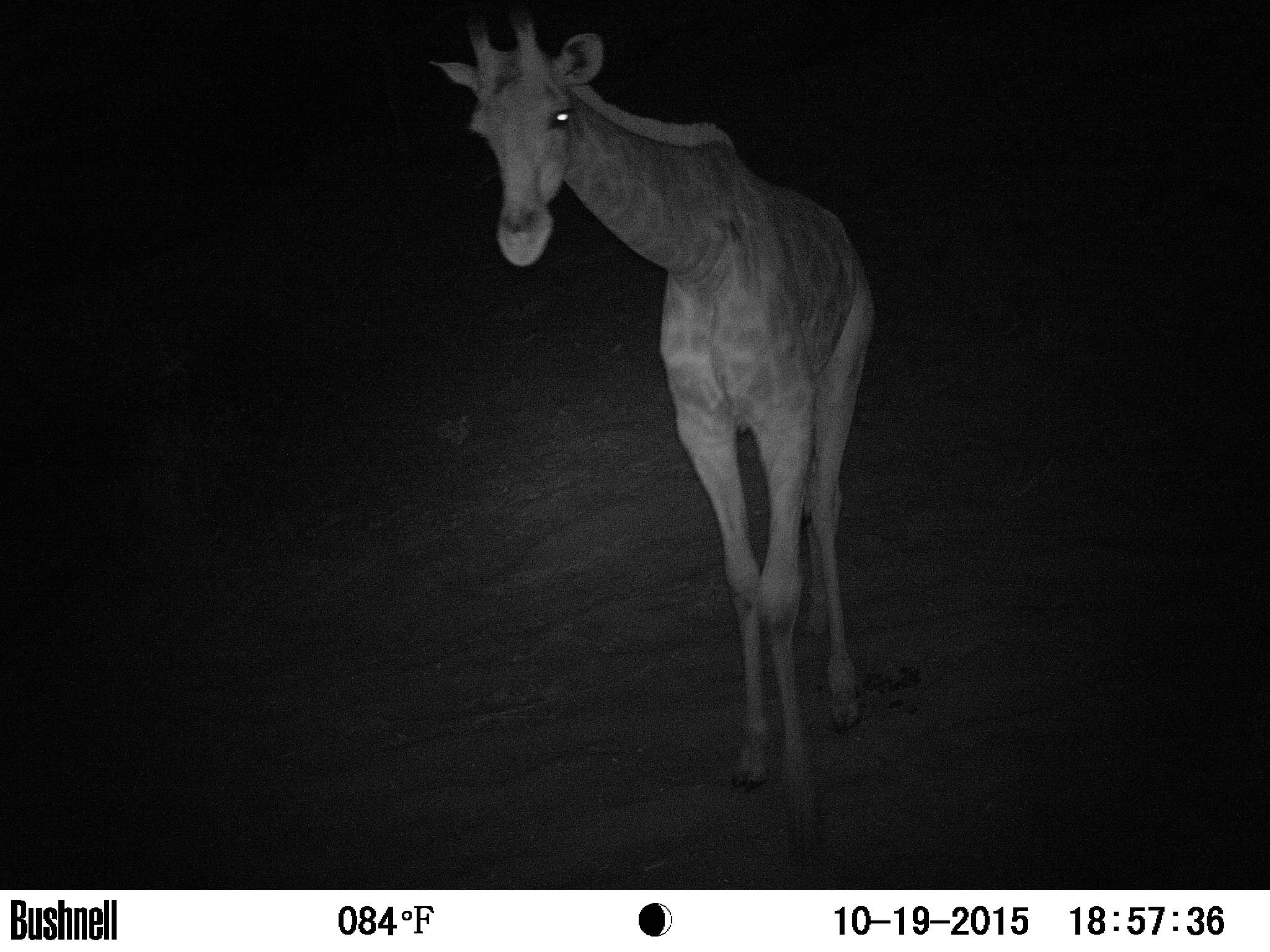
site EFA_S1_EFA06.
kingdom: Animalia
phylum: Chordata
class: Mammalia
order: Artiodactyla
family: Giraffidae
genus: Giraffa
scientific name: Giraffa camelopardalis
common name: giraffe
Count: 1.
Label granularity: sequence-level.